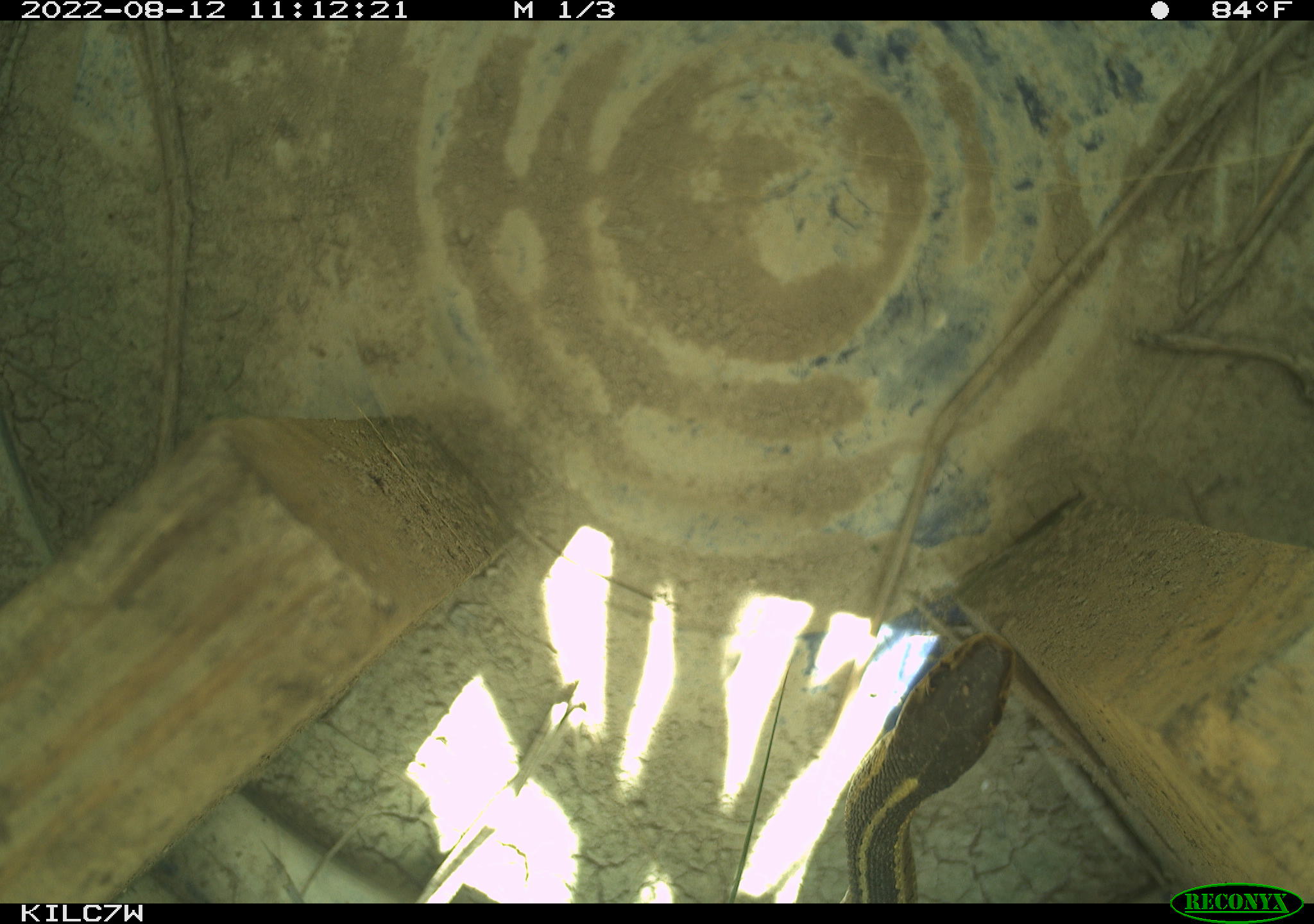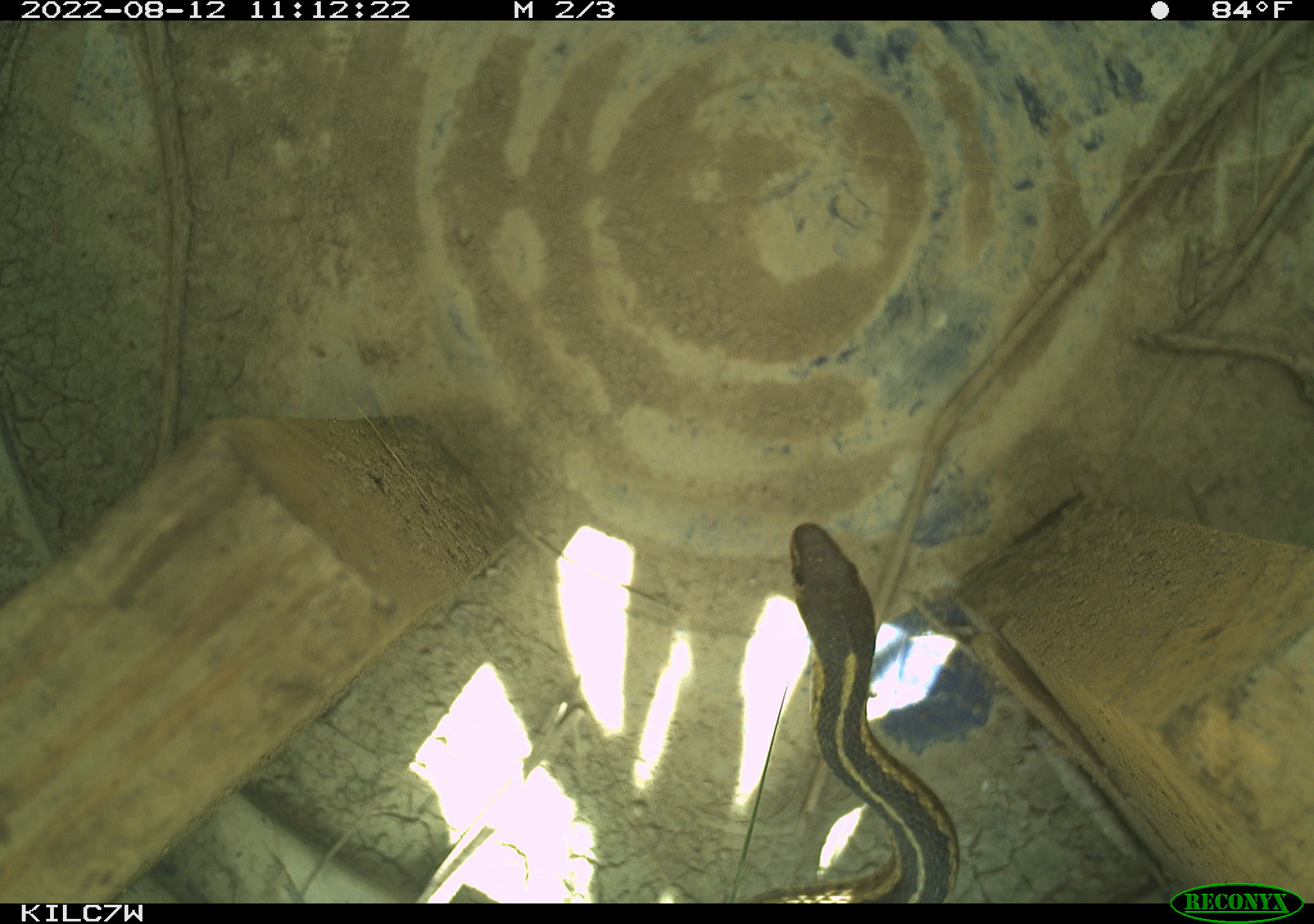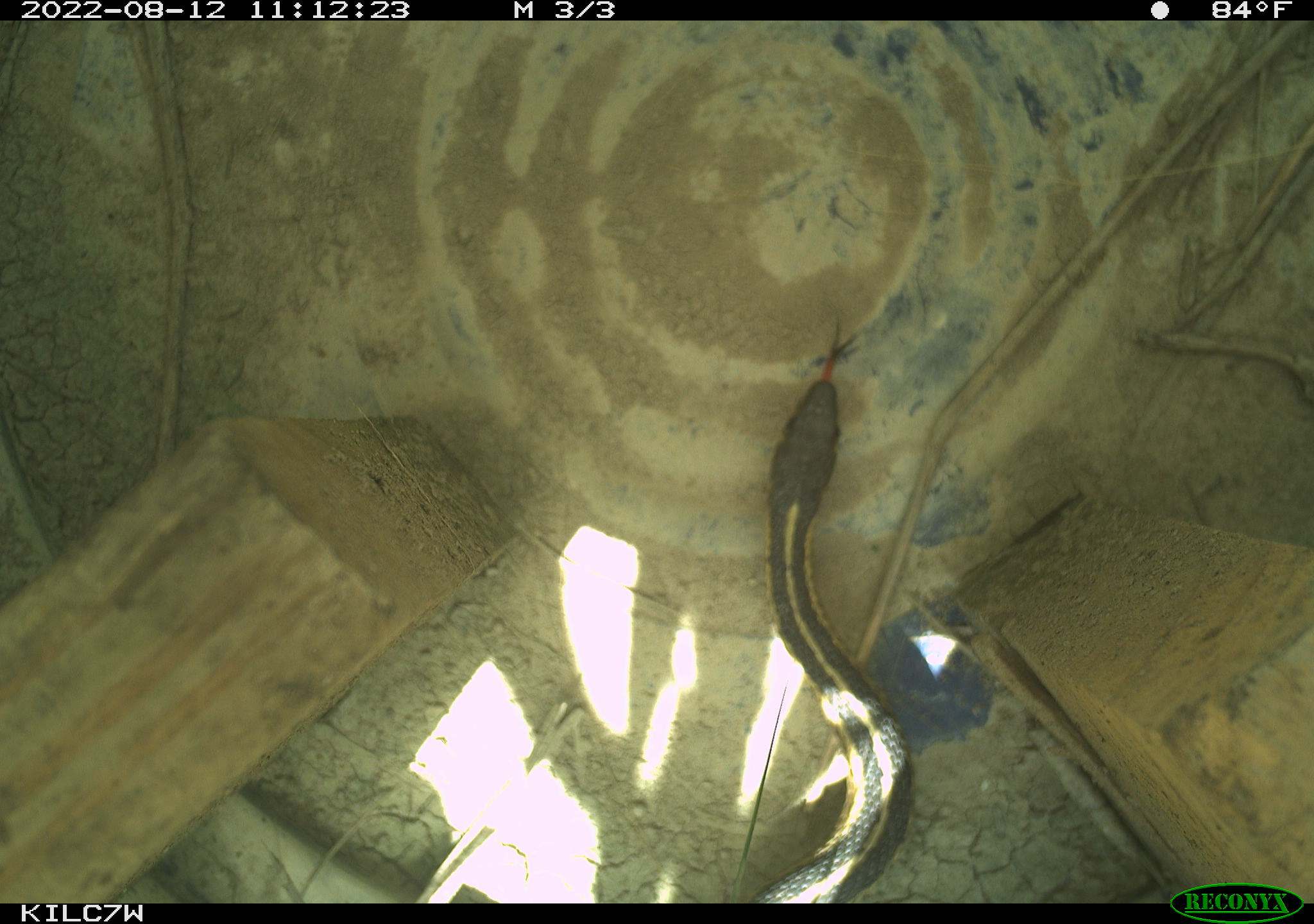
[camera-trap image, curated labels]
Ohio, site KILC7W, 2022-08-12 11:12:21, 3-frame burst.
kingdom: Animalia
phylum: Chordata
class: Reptilia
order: Squamata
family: Colubridae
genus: Thamnophis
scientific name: Thamnophis sirtalis sirtalis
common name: eastern gartersnake